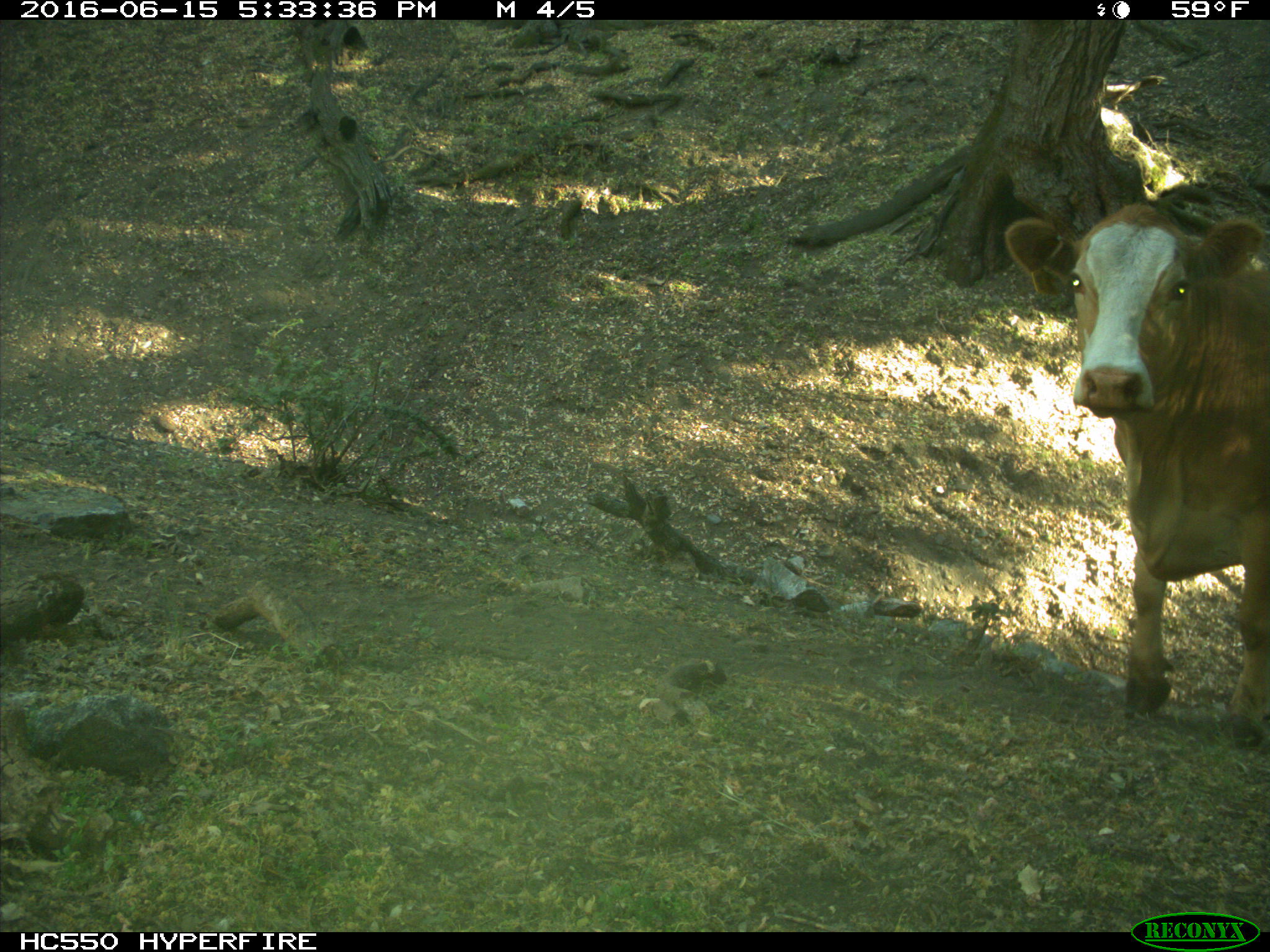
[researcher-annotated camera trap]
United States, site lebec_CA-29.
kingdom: Animalia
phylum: Chordata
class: Mammalia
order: Artiodactyla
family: Bovidae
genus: Bos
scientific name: Bos taurus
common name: domestic cow